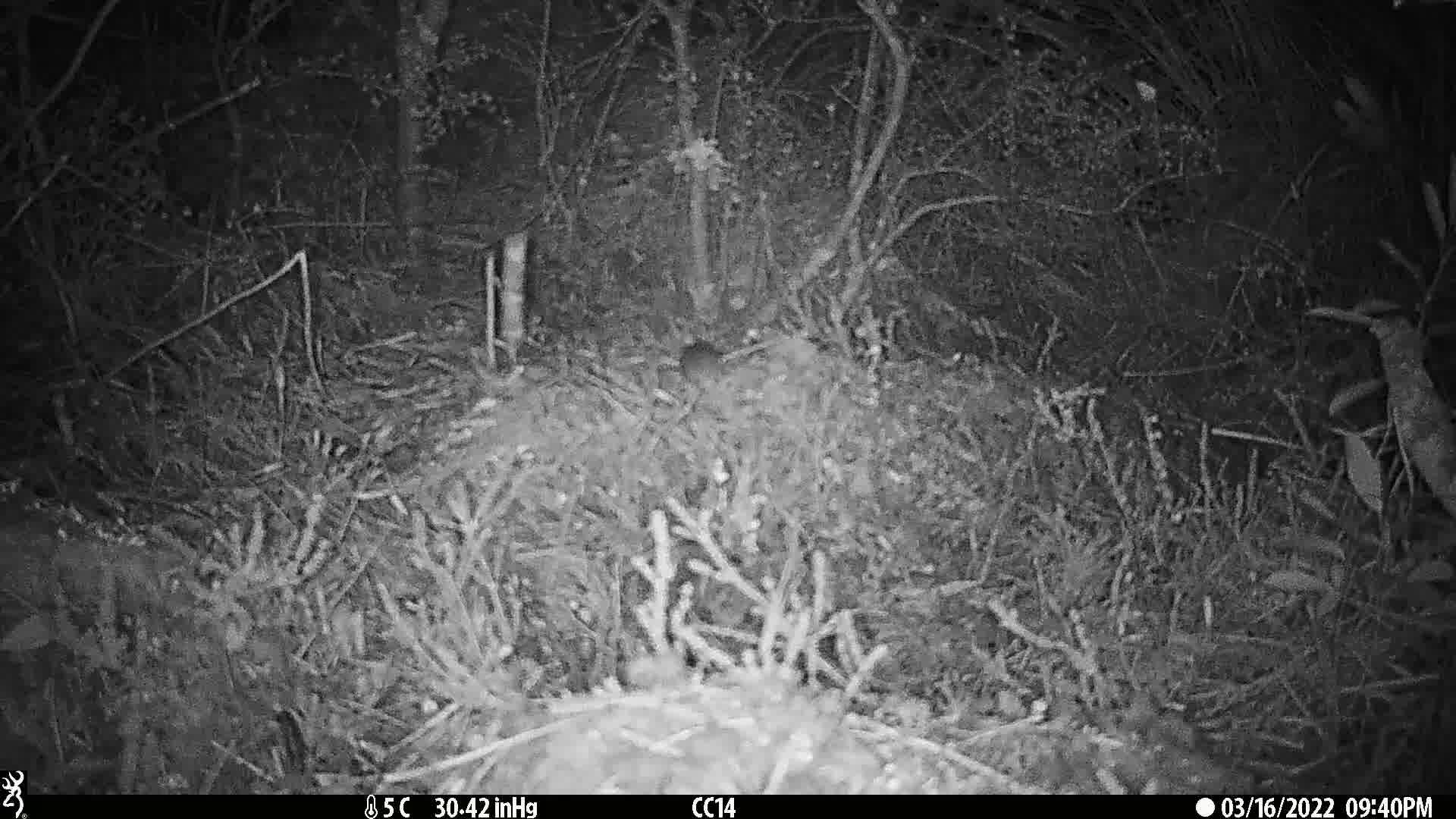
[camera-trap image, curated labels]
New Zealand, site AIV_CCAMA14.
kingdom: Animalia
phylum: Chordata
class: Mammalia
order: Rodentia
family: Muridae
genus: Mus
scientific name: Mus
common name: mouse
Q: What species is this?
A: Mouse (Mus).